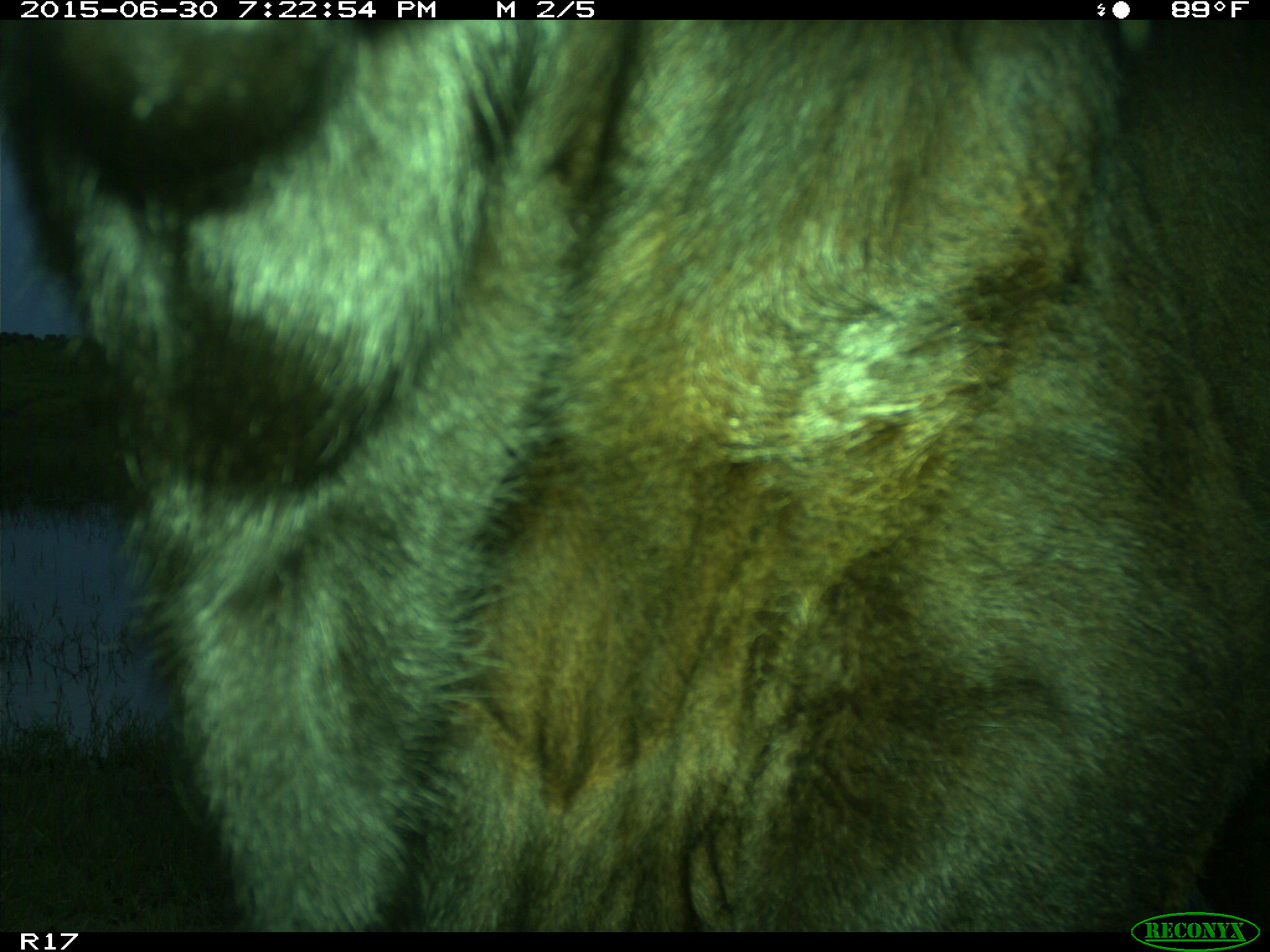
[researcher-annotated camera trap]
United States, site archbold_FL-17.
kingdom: Animalia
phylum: Chordata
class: Mammalia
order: Artiodactyla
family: Bovidae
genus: Bos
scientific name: Bos taurus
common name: domestic cow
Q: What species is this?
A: Bos taurus (domestic cow).